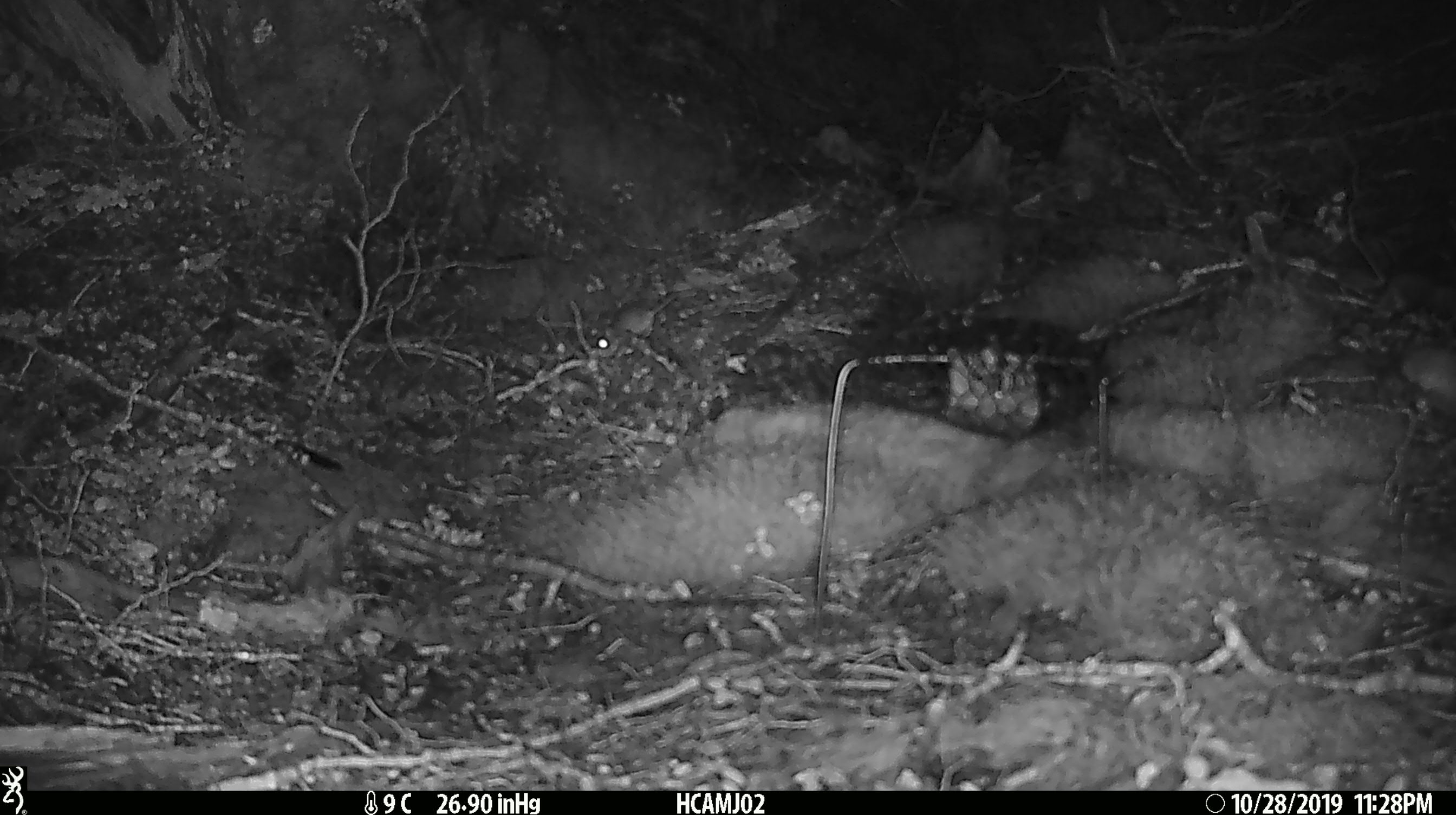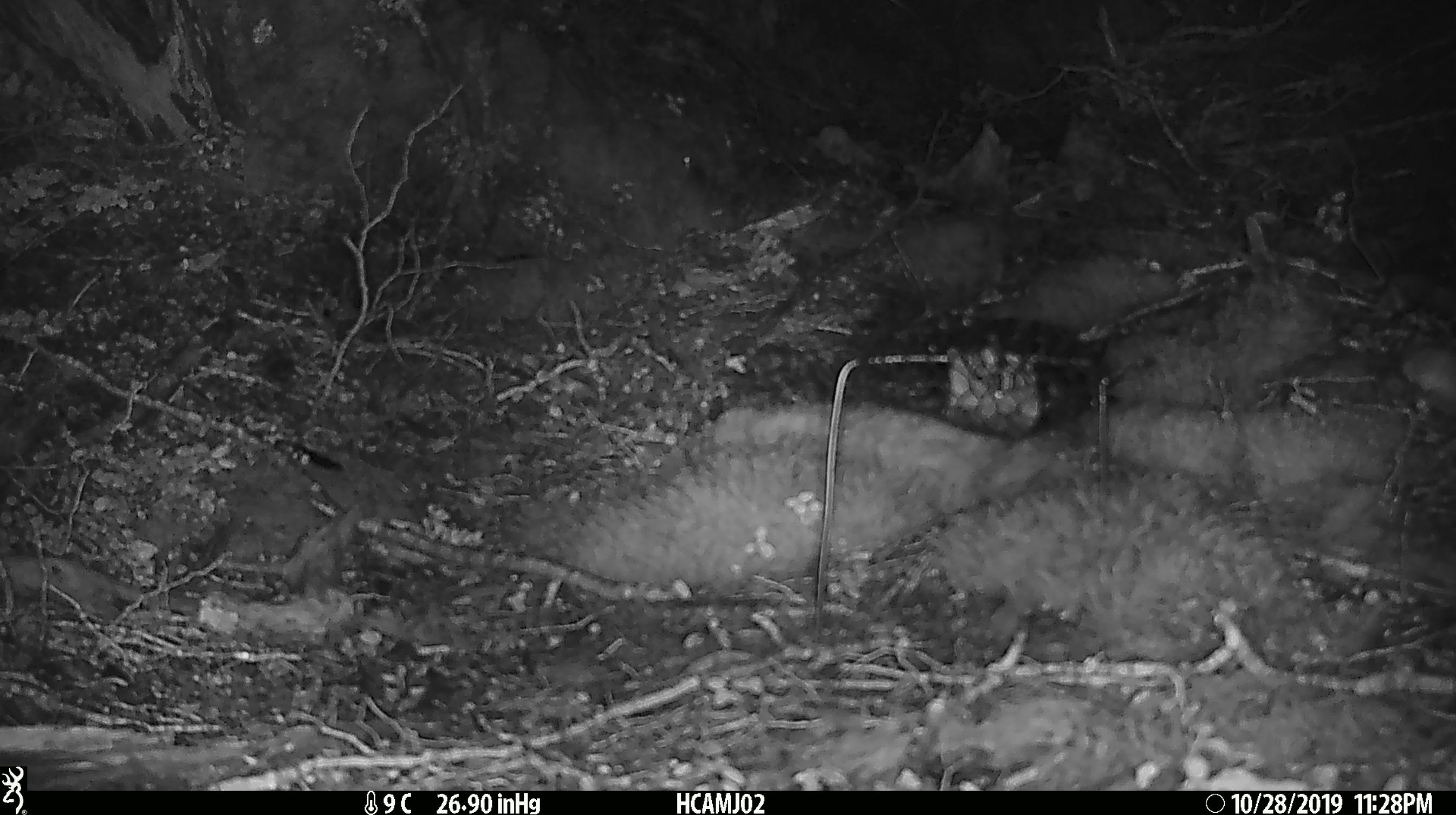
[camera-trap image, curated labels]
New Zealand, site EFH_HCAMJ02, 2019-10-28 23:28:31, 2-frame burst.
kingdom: Animalia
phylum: Chordata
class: Mammalia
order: Rodentia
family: Muridae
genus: Mus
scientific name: Mus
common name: mouse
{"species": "mouse (Mus)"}